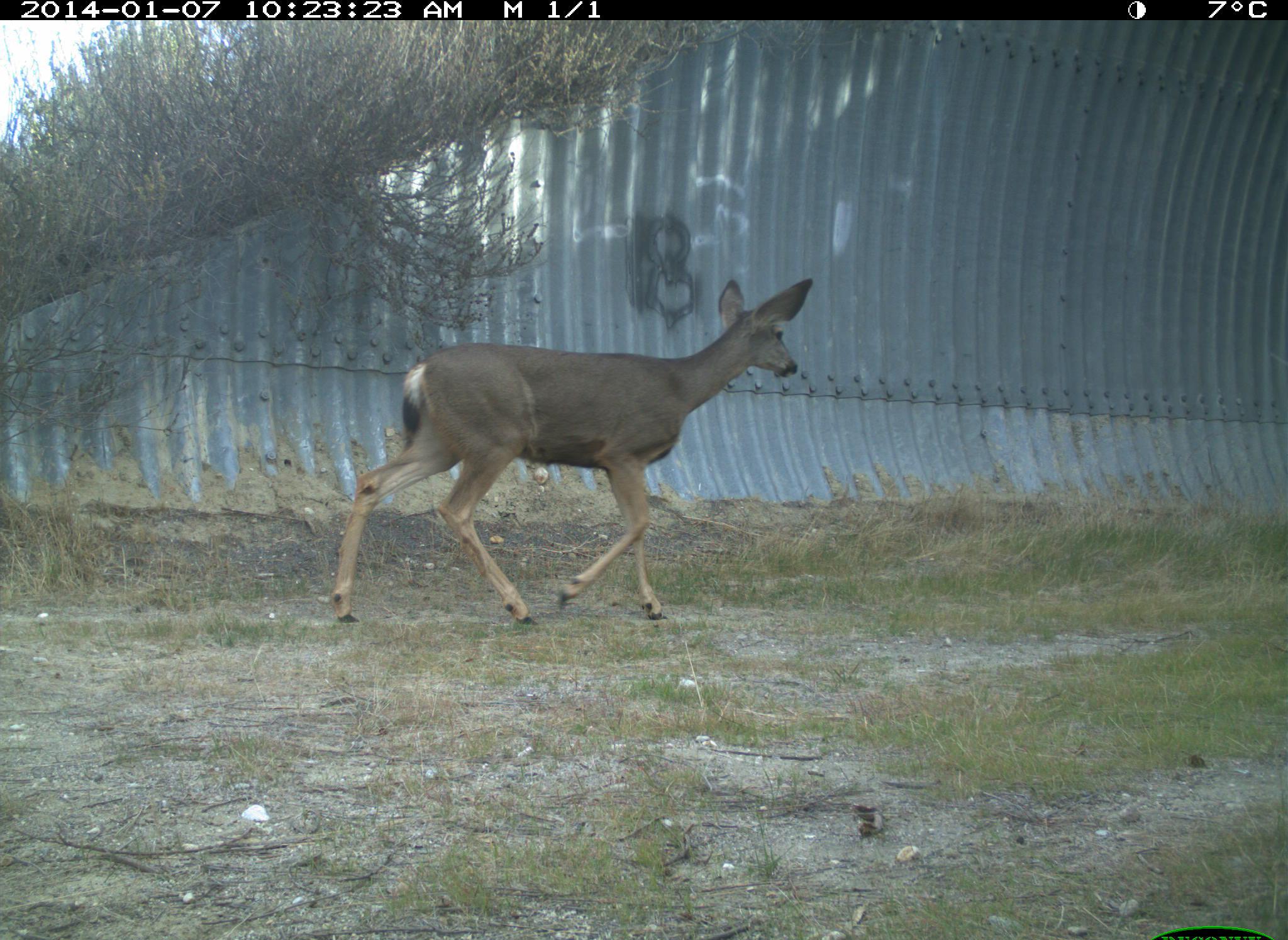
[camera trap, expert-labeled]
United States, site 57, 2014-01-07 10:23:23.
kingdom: Animalia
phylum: Chordata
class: Mammalia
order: Artiodactyla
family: Cervidae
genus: Odocoileus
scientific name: Odocoileus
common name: deer